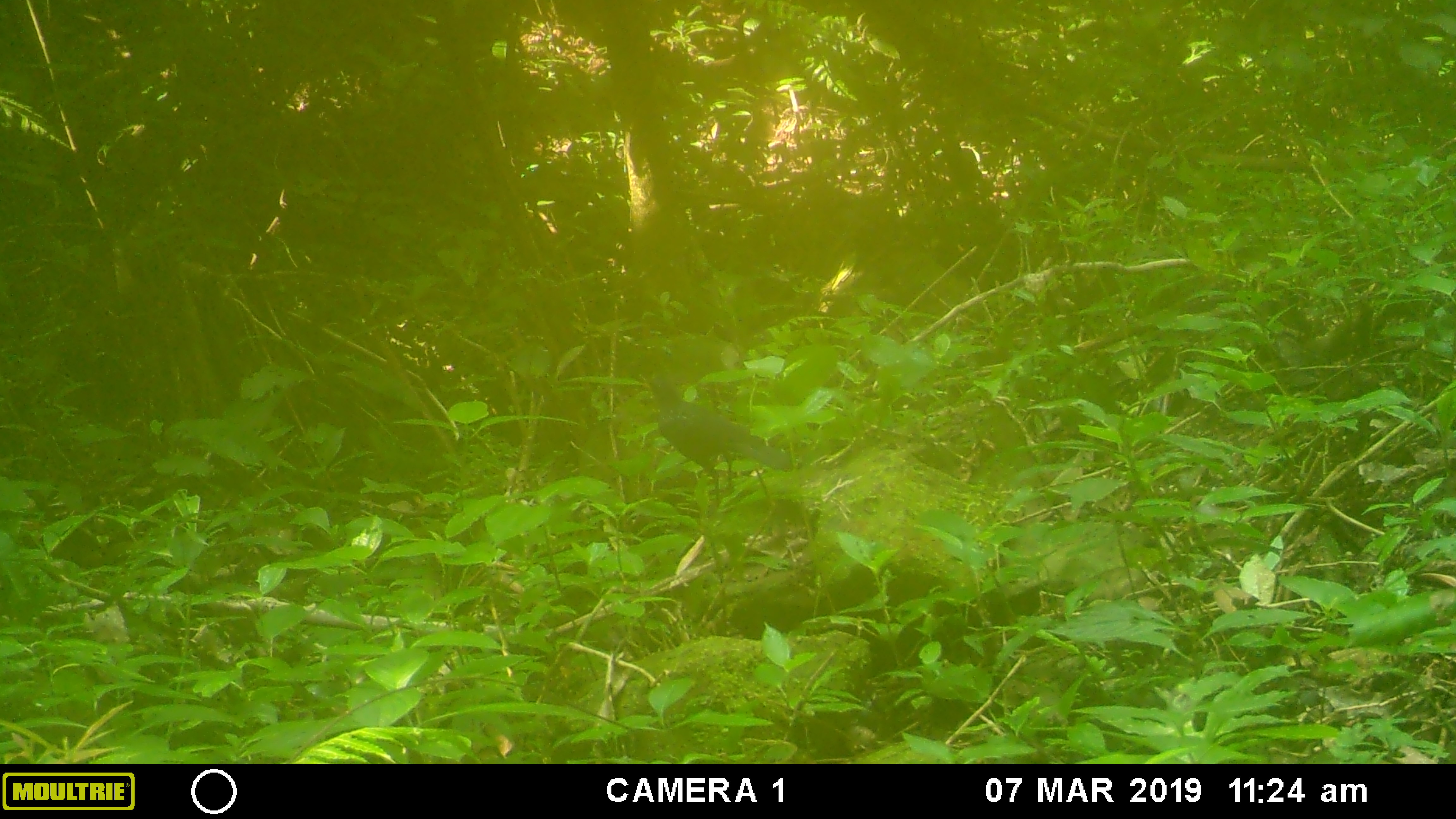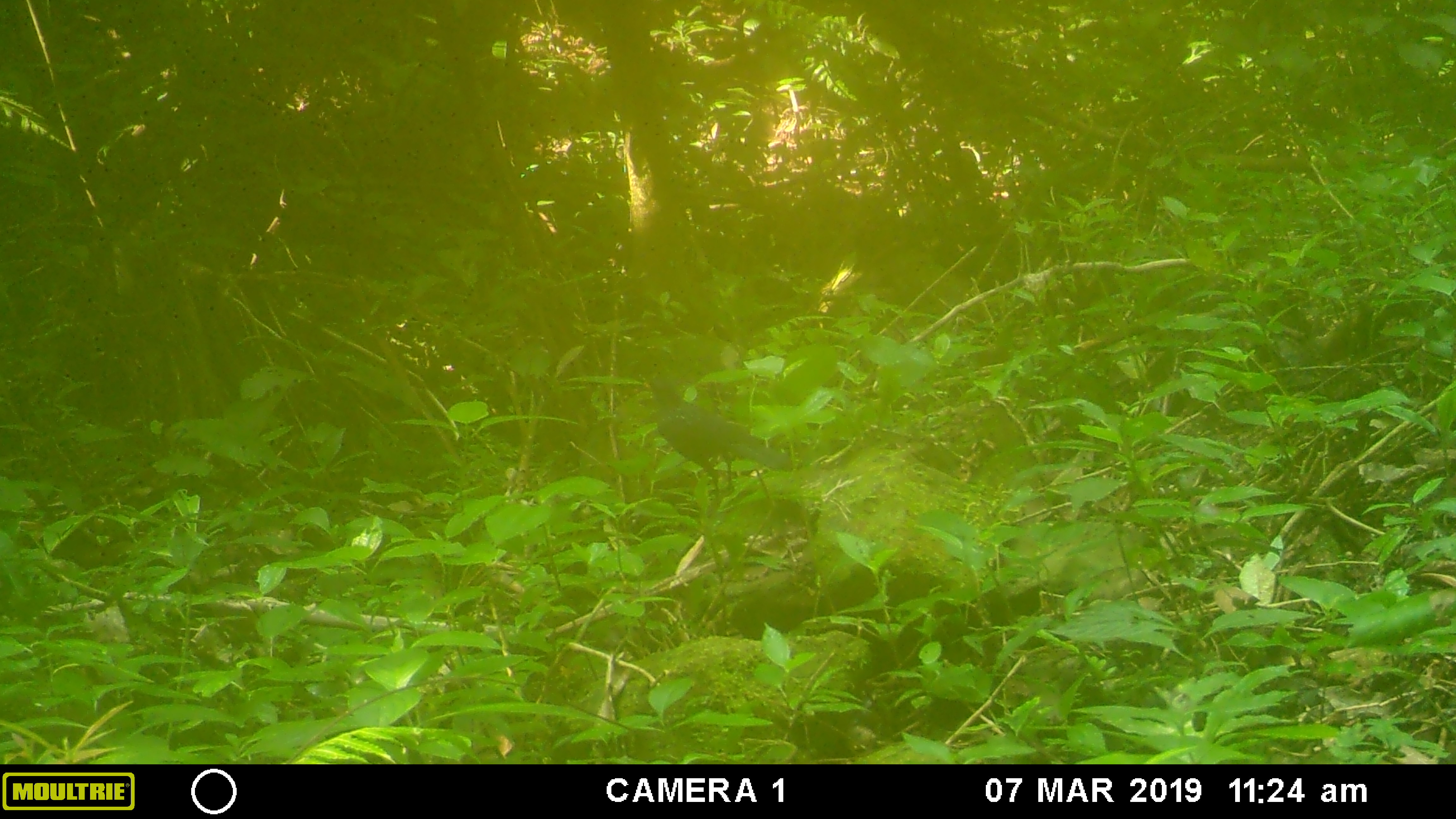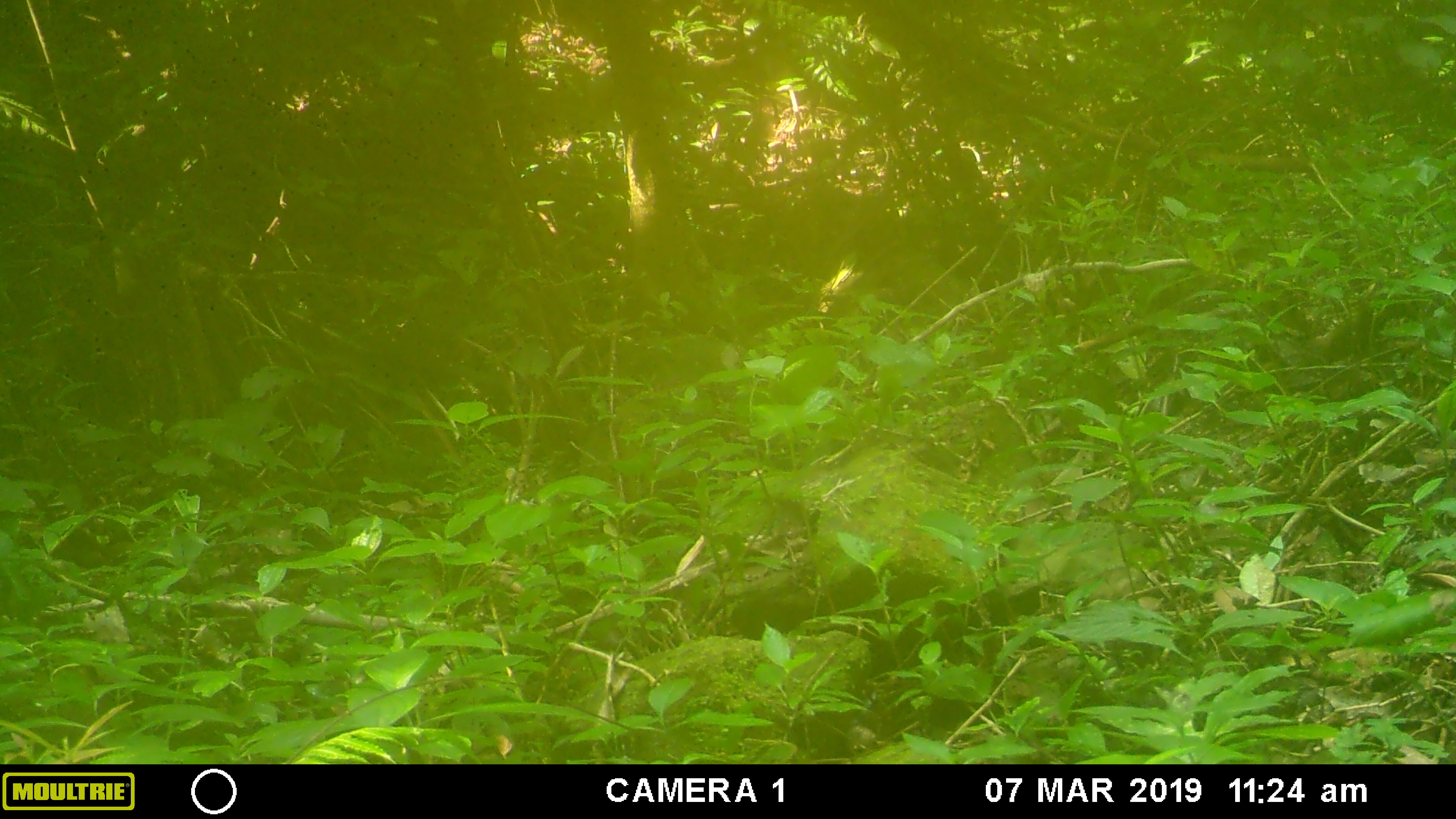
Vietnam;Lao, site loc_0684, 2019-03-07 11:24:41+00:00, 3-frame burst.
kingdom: Animalia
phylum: Chordata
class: Aves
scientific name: Aves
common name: bird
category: unidentified bird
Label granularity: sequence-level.